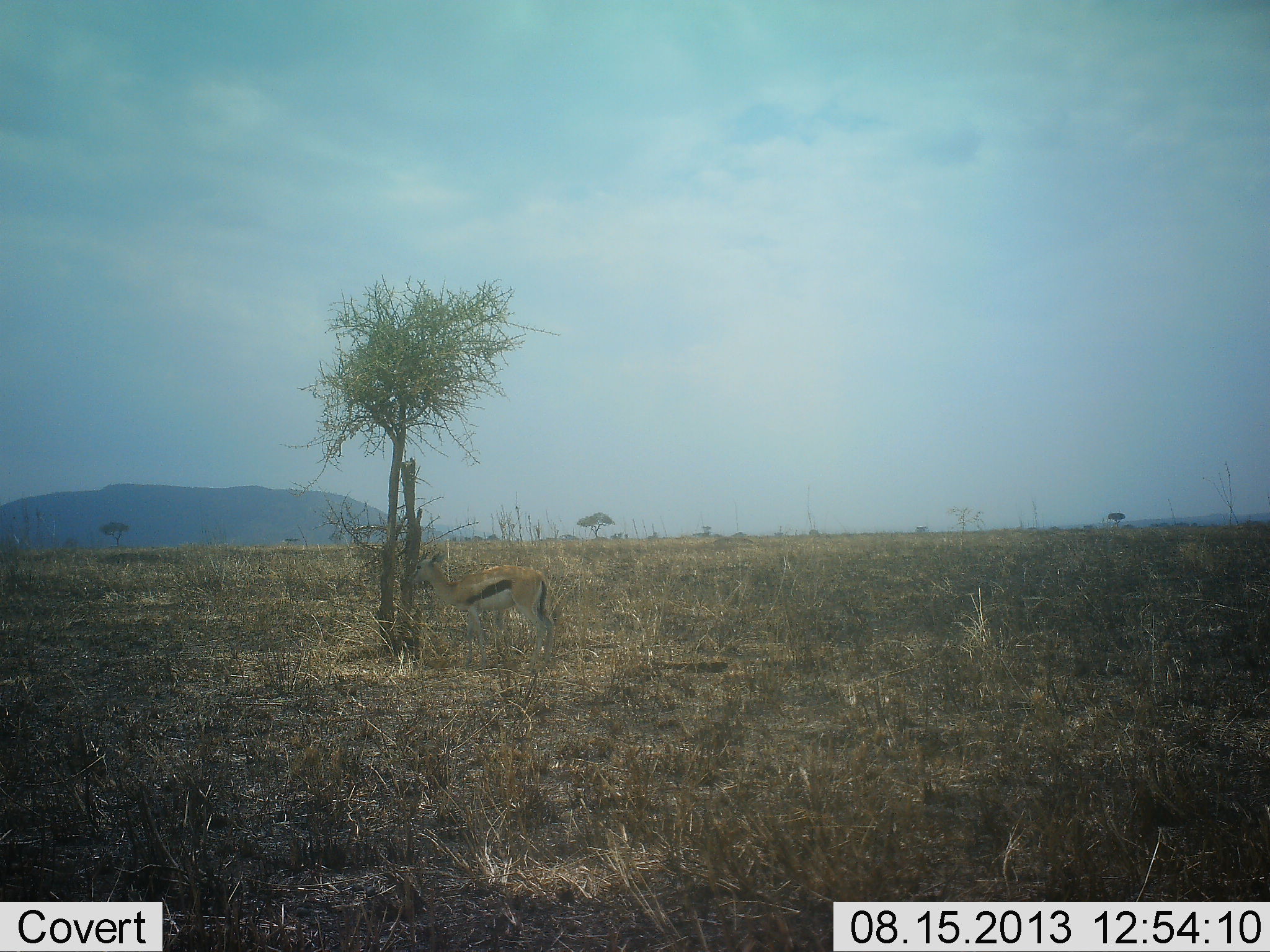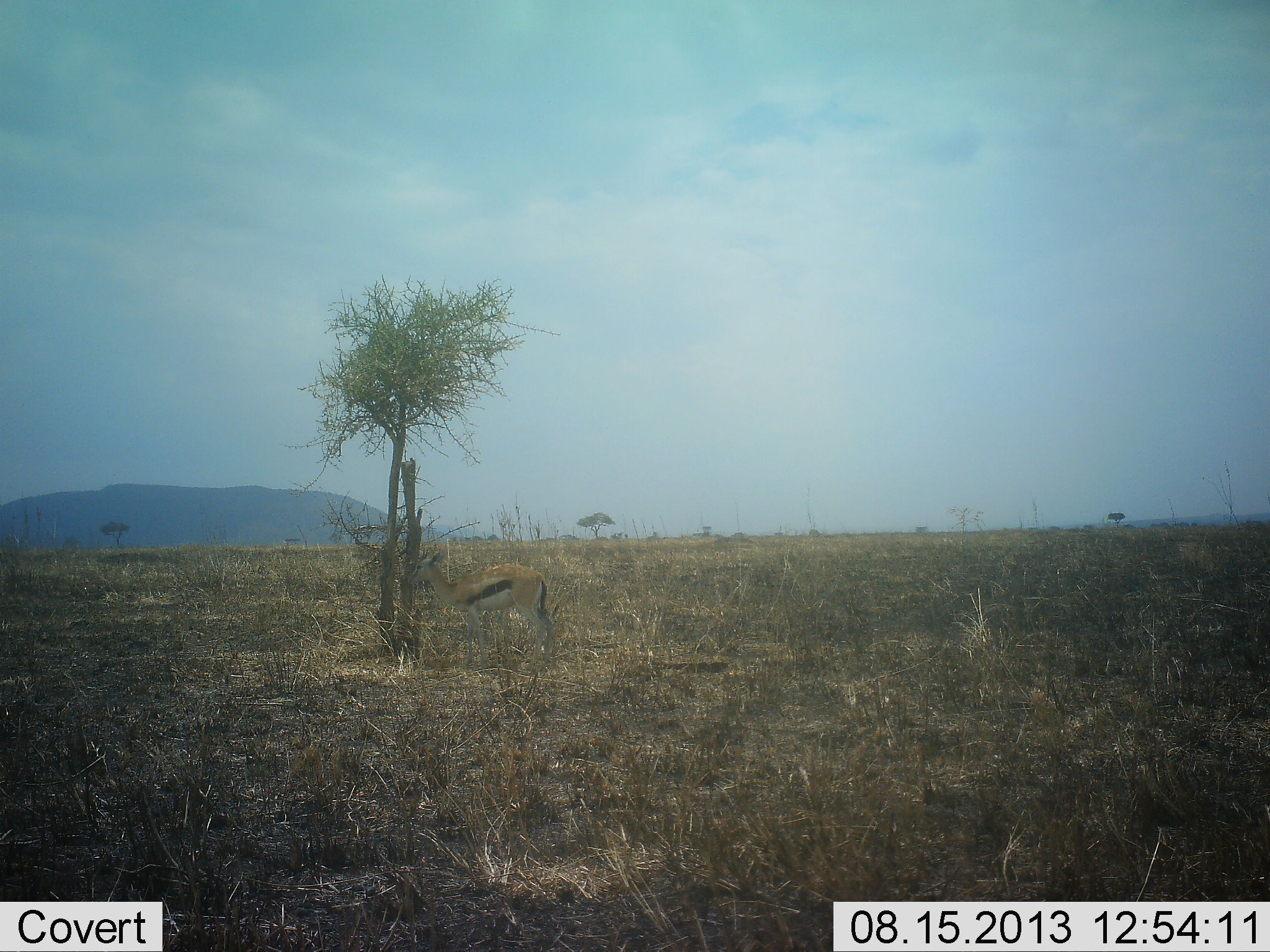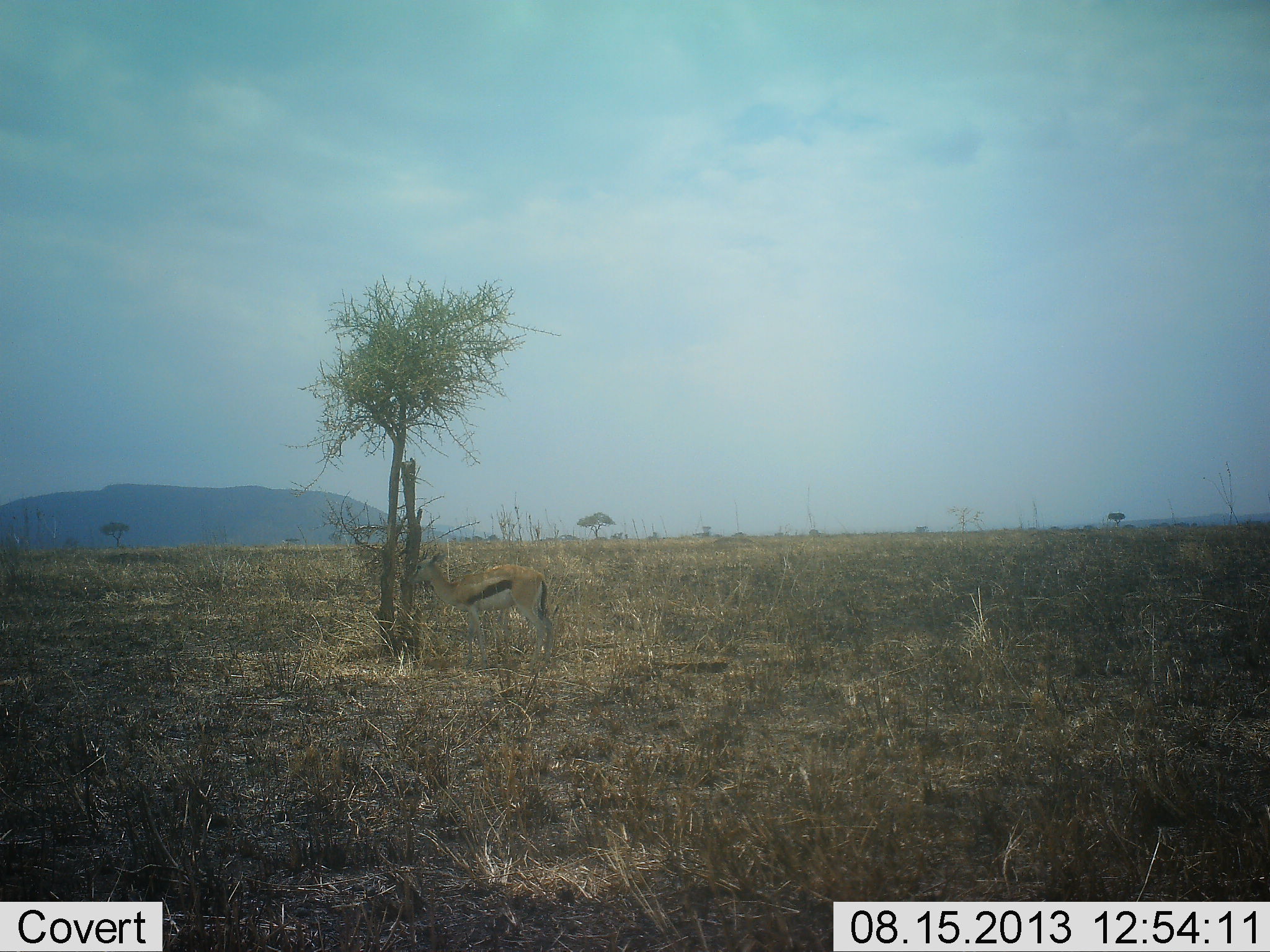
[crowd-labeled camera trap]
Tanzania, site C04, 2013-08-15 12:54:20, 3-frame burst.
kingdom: Animalia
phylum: Chordata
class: Mammalia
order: Artiodactyla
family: Bovidae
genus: Eudorcas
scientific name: Eudorcas thomsonii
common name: thomson's gazelle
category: gazellethomsons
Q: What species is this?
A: Gazellethomsons (thomson's gazelle) (Eudorcas thomsonii).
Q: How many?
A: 1.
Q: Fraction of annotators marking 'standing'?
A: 83%.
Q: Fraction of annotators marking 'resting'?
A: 3%.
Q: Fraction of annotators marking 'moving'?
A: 0%.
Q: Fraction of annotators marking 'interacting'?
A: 0%.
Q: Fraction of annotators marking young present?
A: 0%.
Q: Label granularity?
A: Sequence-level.